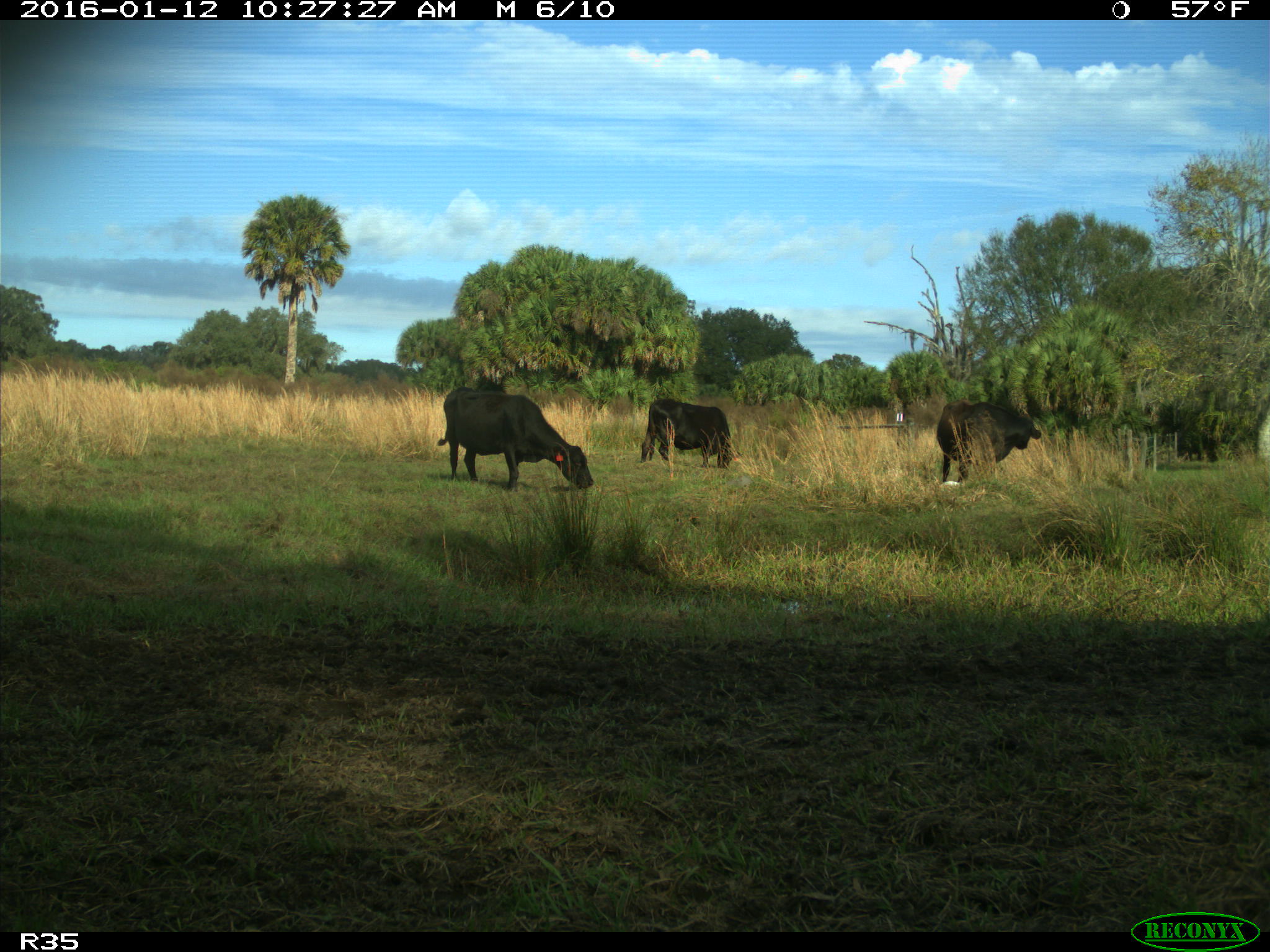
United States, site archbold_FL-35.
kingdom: Animalia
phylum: Chordata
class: Mammalia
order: Artiodactyla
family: Bovidae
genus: Bos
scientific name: Bos taurus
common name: domestic cow